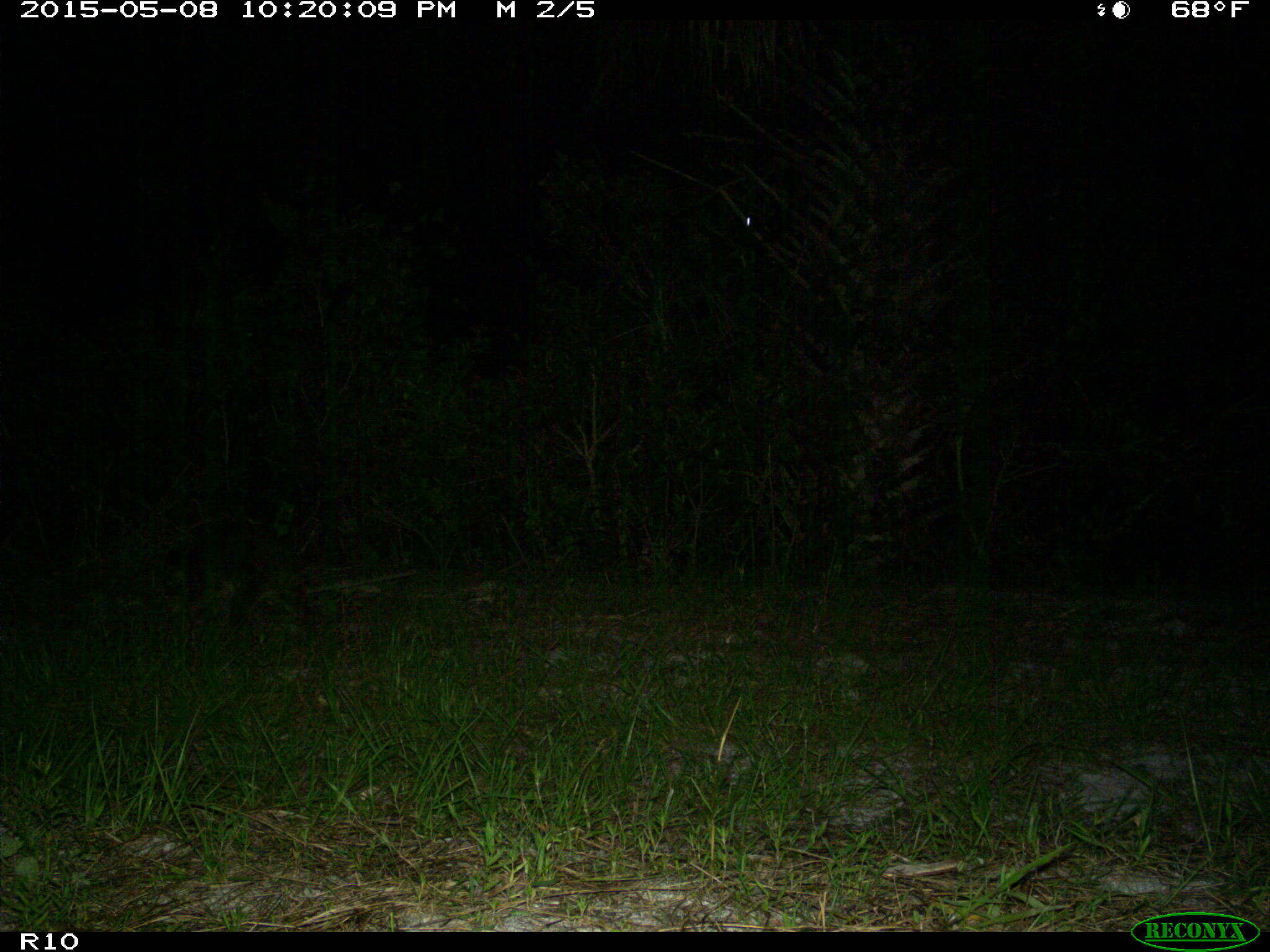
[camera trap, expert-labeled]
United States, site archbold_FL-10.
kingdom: Animalia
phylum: Chordata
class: Mammalia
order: Carnivora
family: Procyonidae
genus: Procyon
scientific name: Procyon lotor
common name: common raccoon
Procyon lotor (common raccoon).